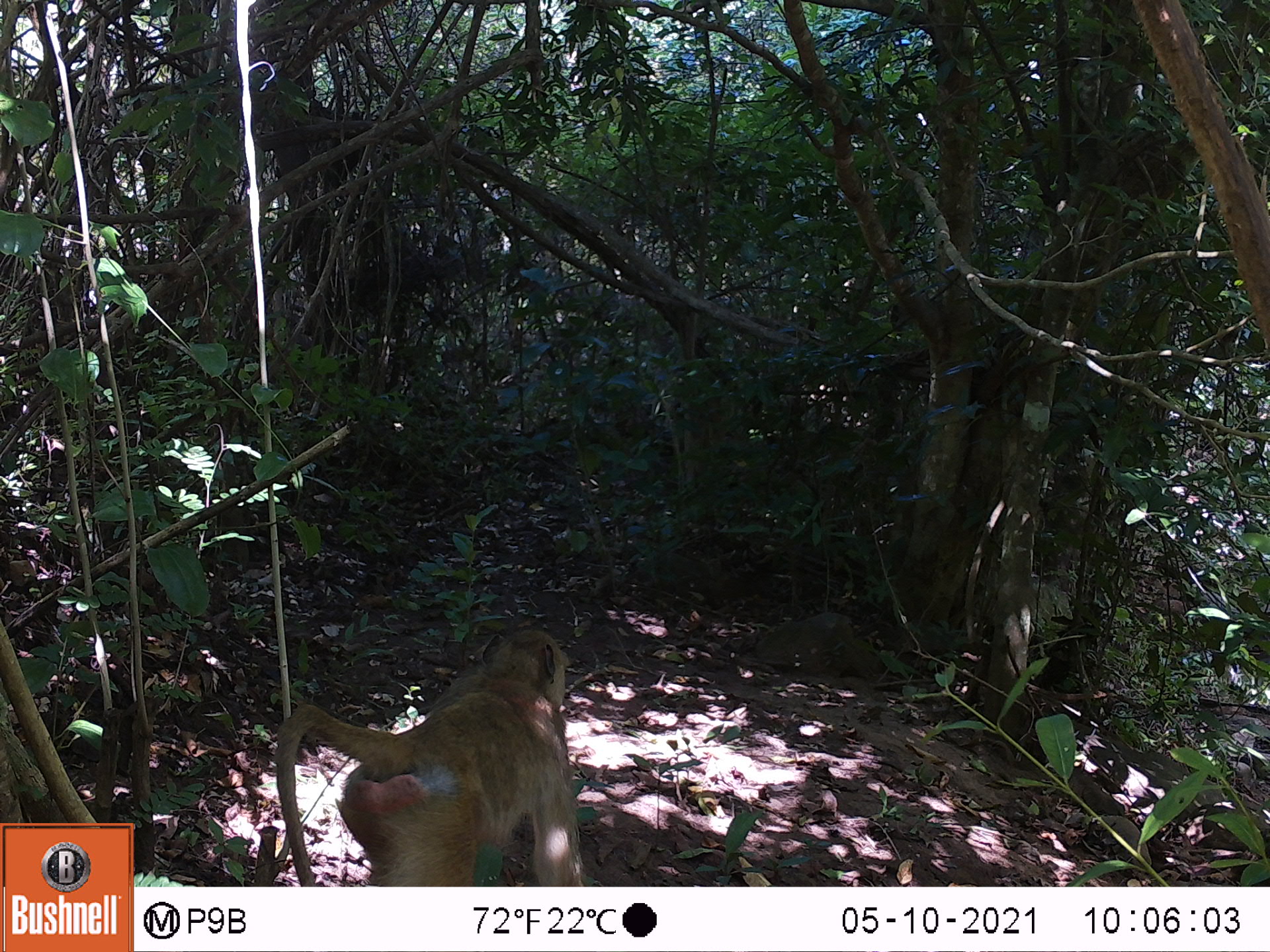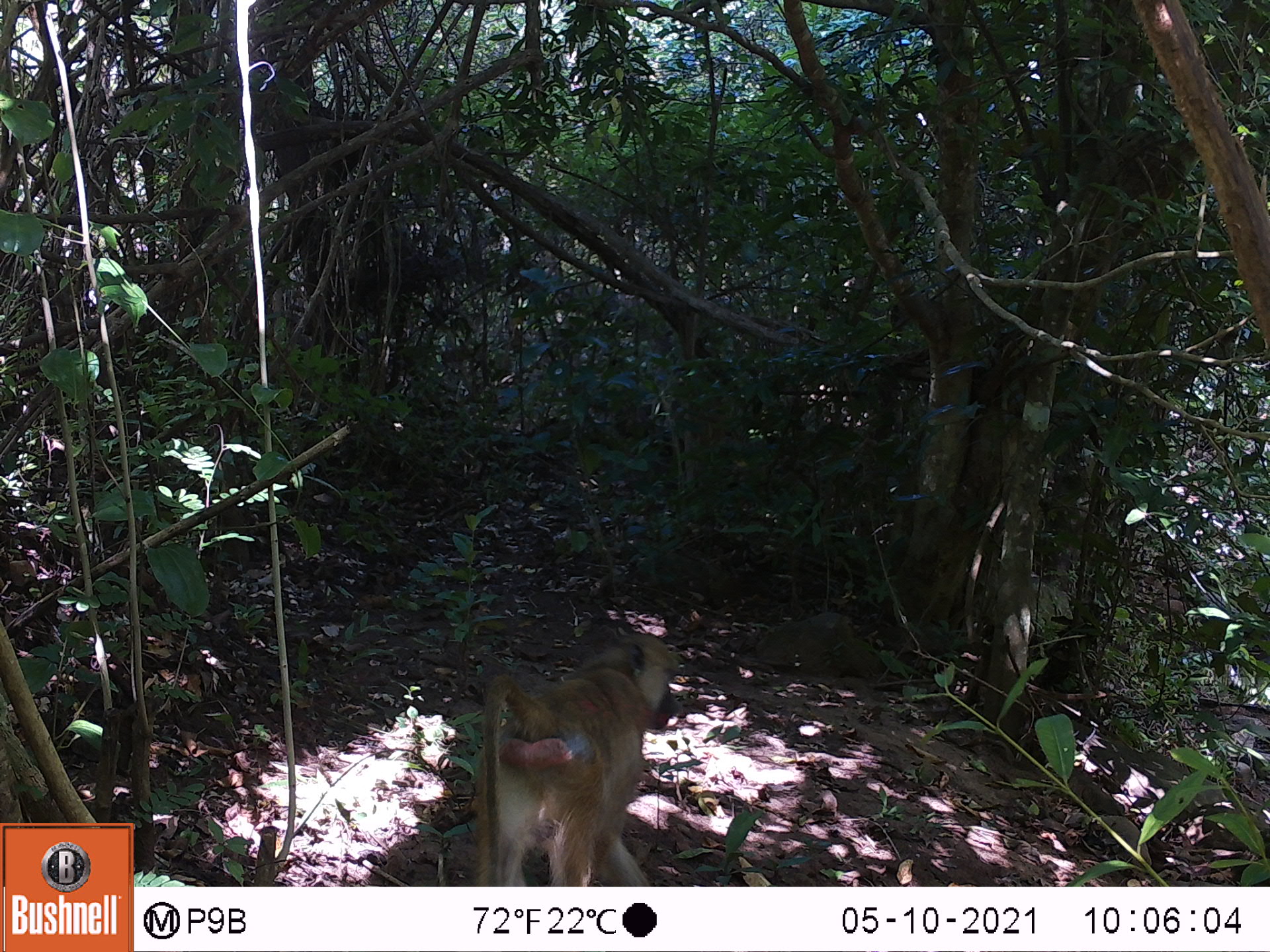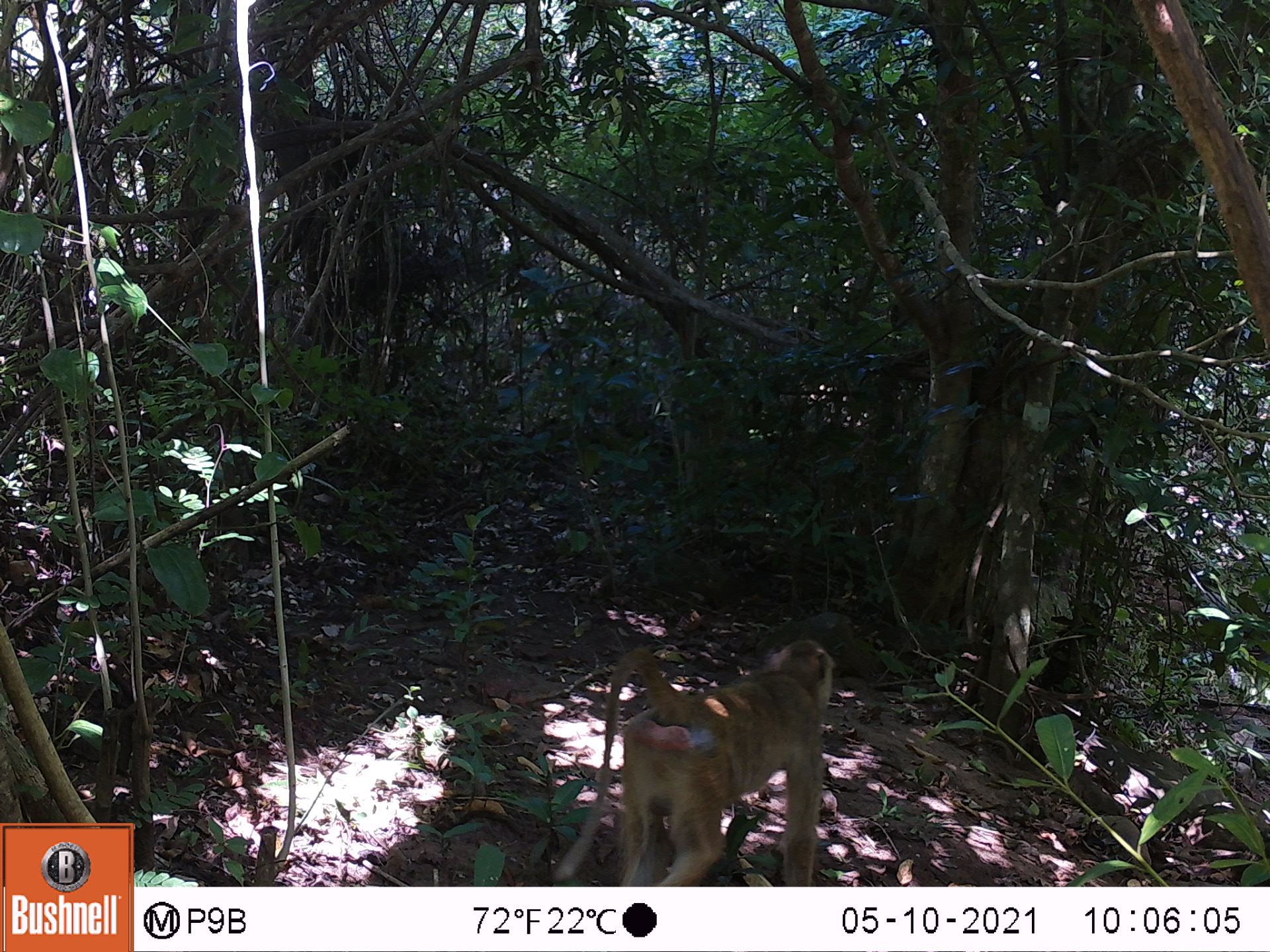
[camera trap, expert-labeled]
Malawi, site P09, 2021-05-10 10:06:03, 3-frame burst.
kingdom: Animalia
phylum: Chordata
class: Mammalia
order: Primates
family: Cercopithecidae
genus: Papio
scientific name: Papio cynocephalus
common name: yellow baboon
Yellow baboon (Papio cynocephalus), count 1.